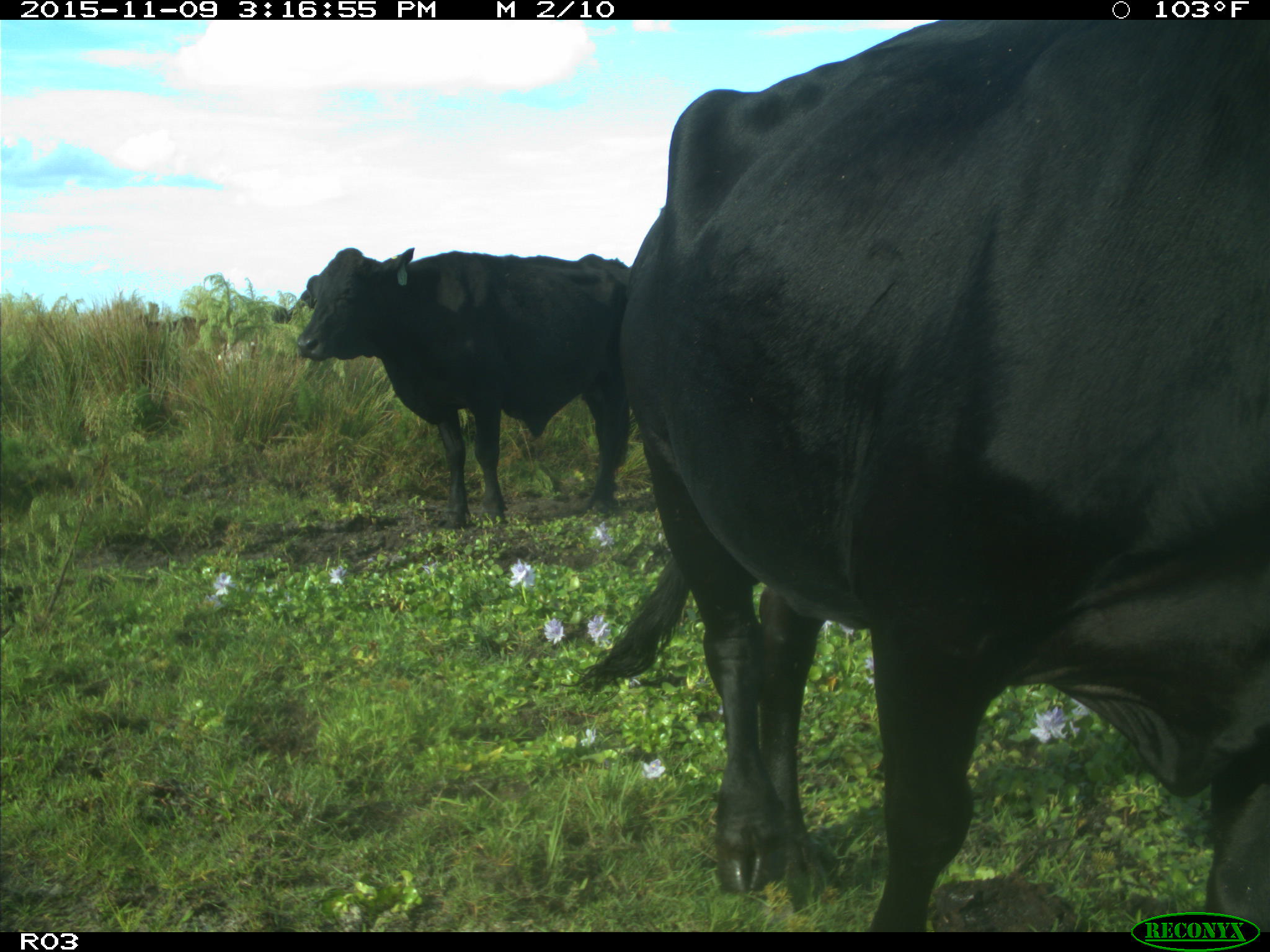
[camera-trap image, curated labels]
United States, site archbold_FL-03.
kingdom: Animalia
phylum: Chordata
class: Mammalia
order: Artiodactyla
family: Bovidae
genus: Bos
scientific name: Bos taurus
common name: domestic cow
Bos taurus (domestic cow).